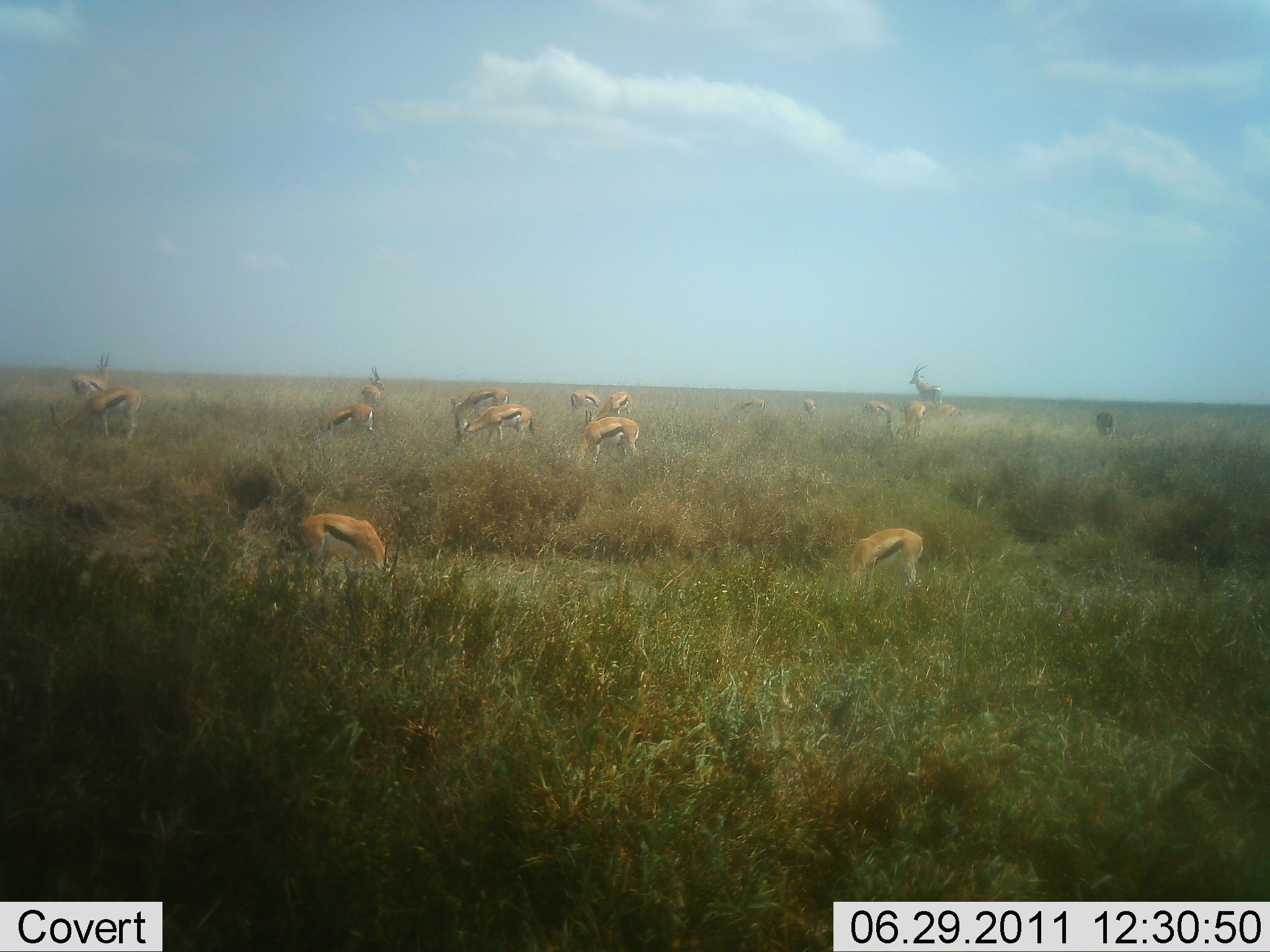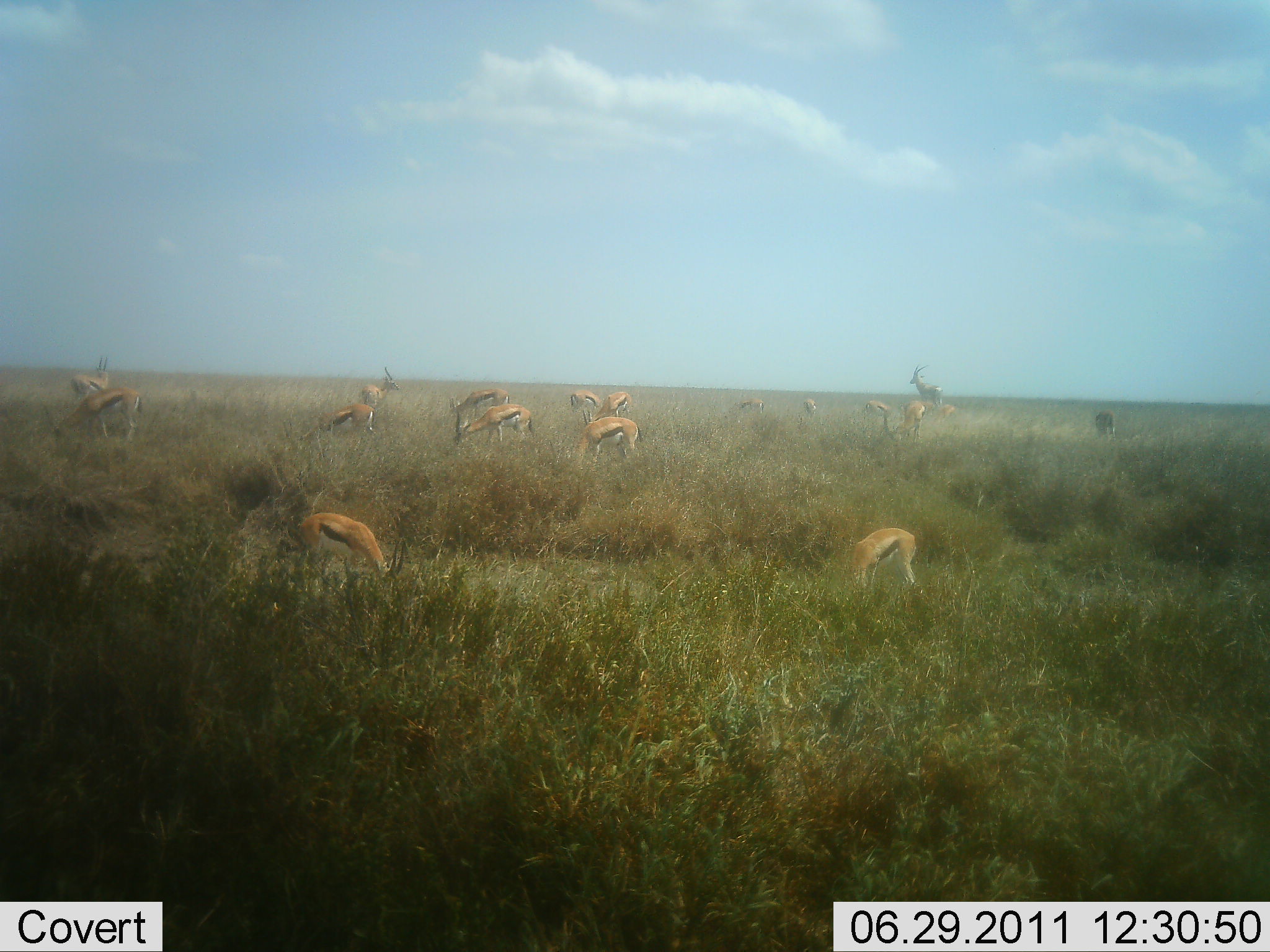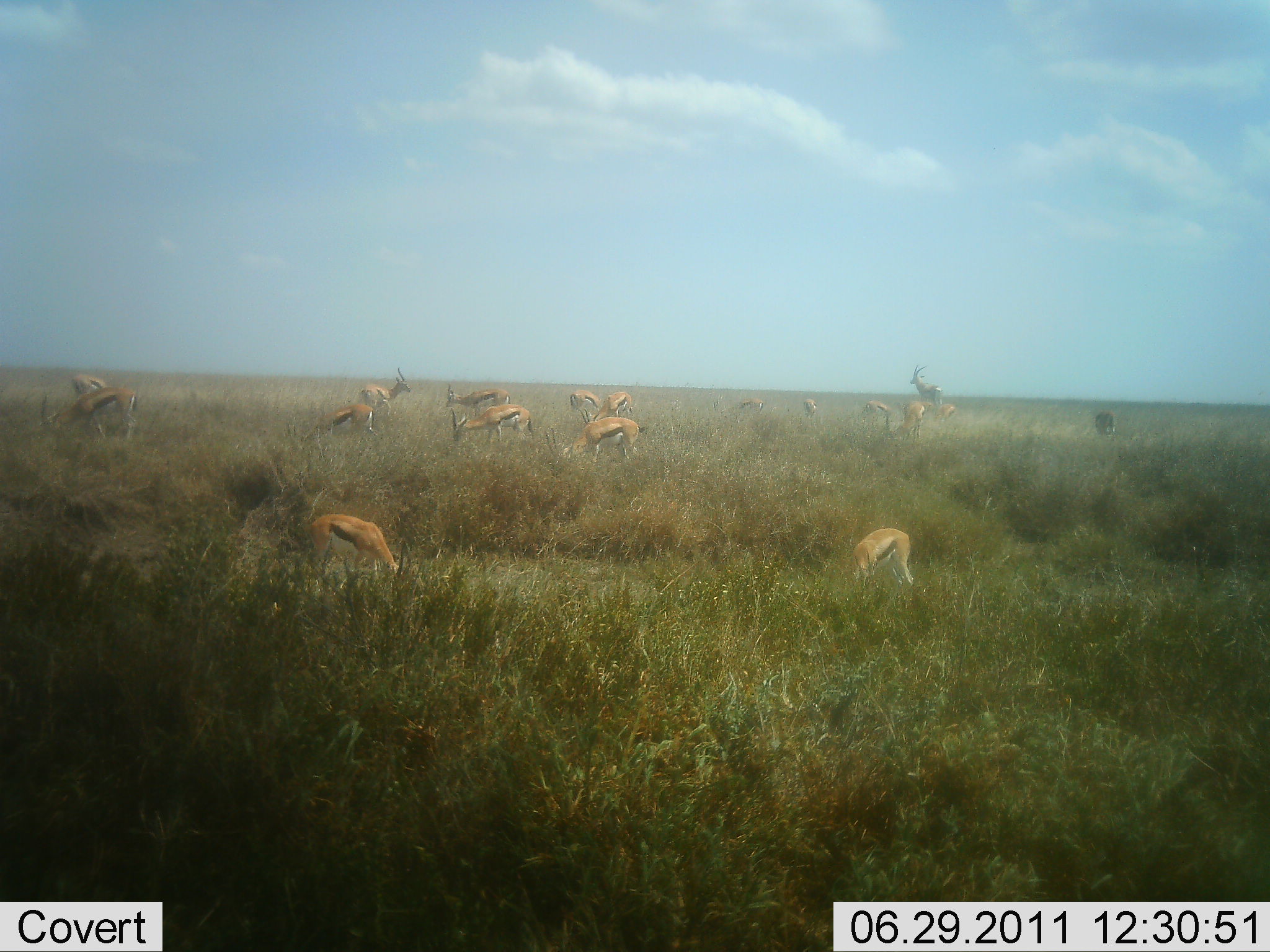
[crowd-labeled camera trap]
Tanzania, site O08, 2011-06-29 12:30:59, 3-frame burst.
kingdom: Animalia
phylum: Chordata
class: Mammalia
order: Artiodactyla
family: Bovidae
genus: Eudorcas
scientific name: Eudorcas thomsonii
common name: thomson's gazelle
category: gazellethomsons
Gazellethomsons (thomson's gazelle) (Eudorcas thomsonii), count 11-50. Behavior (volunteer vote fractions): standing 36%, resting 9%, moving 9%, interacting 9%. Young present (vote fraction): 0%. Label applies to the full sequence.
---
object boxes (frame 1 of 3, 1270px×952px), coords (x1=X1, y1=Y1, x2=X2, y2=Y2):
animal: (x1=290, y1=515, x2=402, y2=593); (x1=838, y1=526, x2=928, y2=597)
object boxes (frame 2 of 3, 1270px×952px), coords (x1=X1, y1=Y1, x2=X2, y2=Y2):
animal: (x1=285, y1=511, x2=409, y2=600); (x1=833, y1=524, x2=924, y2=598)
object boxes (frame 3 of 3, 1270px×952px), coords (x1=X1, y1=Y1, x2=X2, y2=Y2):
animal: (x1=302, y1=511, x2=414, y2=598); (x1=834, y1=527, x2=926, y2=597)